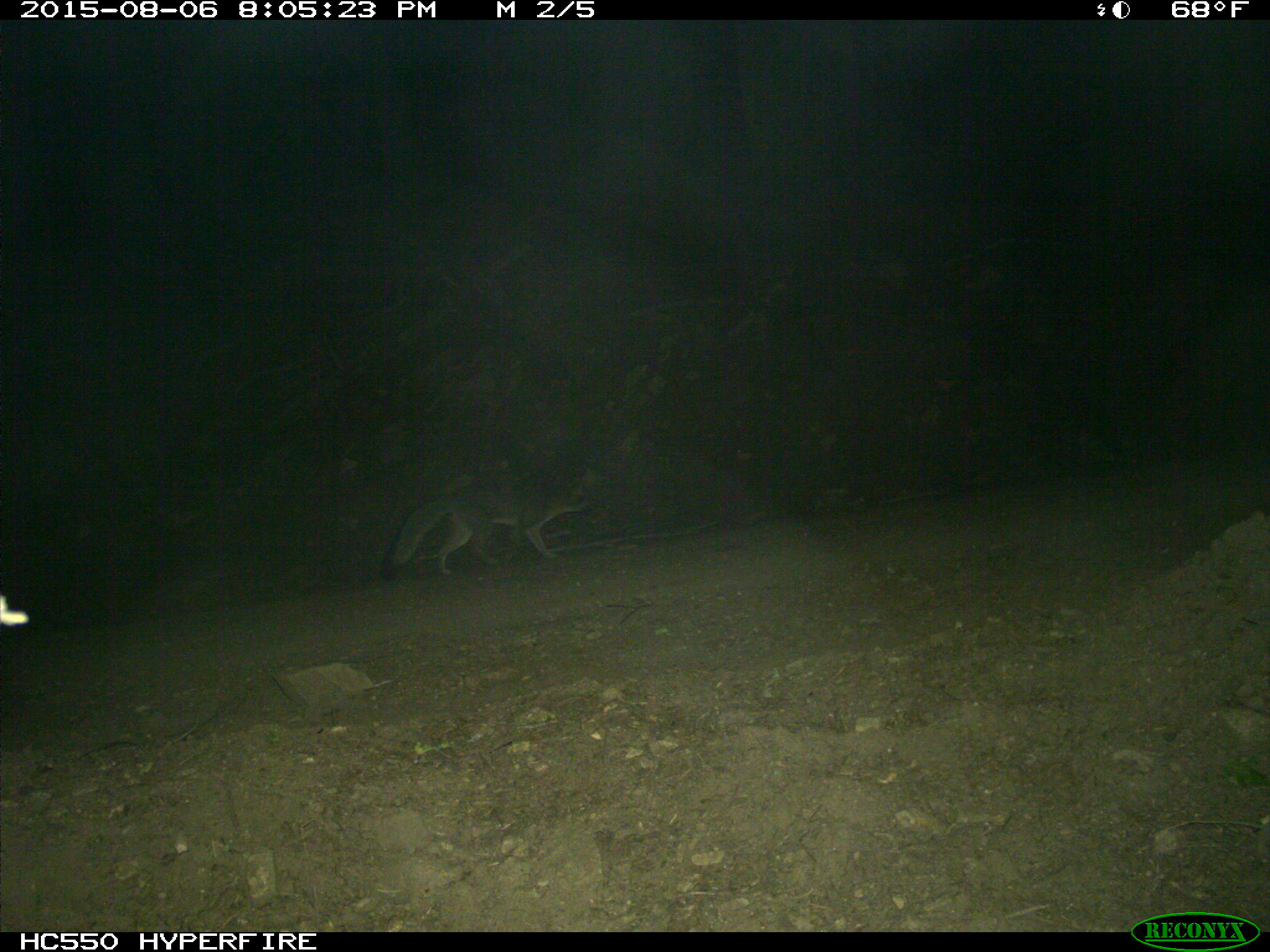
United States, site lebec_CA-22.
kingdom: Animalia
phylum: Chordata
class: Mammalia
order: Carnivora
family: Canidae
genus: Urocyon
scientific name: Urocyon cinereoargenteus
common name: gray fox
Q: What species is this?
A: Urocyon cinereoargenteus (gray fox).